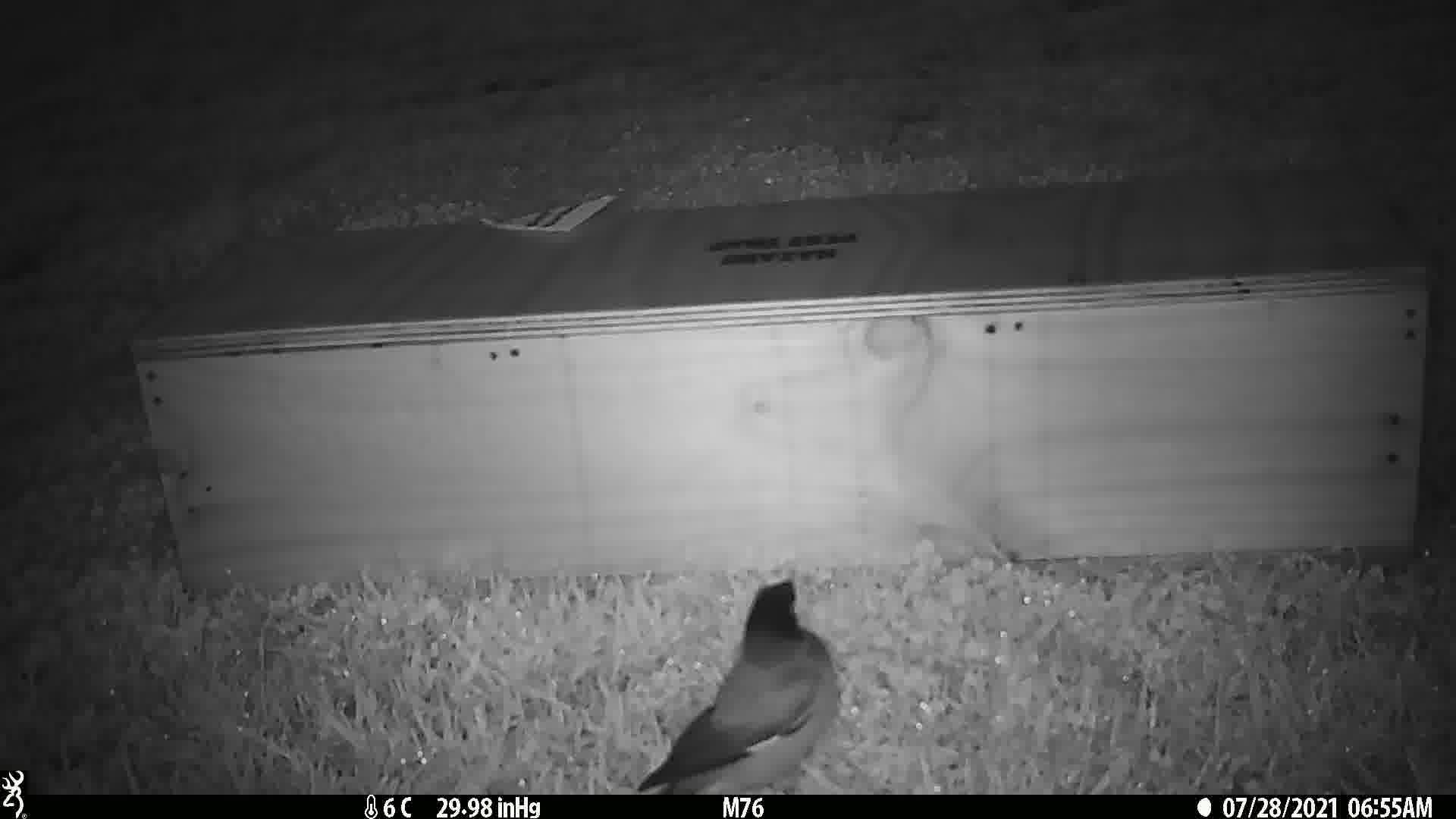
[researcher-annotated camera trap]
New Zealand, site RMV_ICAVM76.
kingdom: Animalia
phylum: Chordata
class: Aves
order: Passeriformes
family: Sturnidae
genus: Acridotheres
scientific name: Acridotheres tristis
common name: common myna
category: myna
Myna (common myna) (Acridotheres tristis).